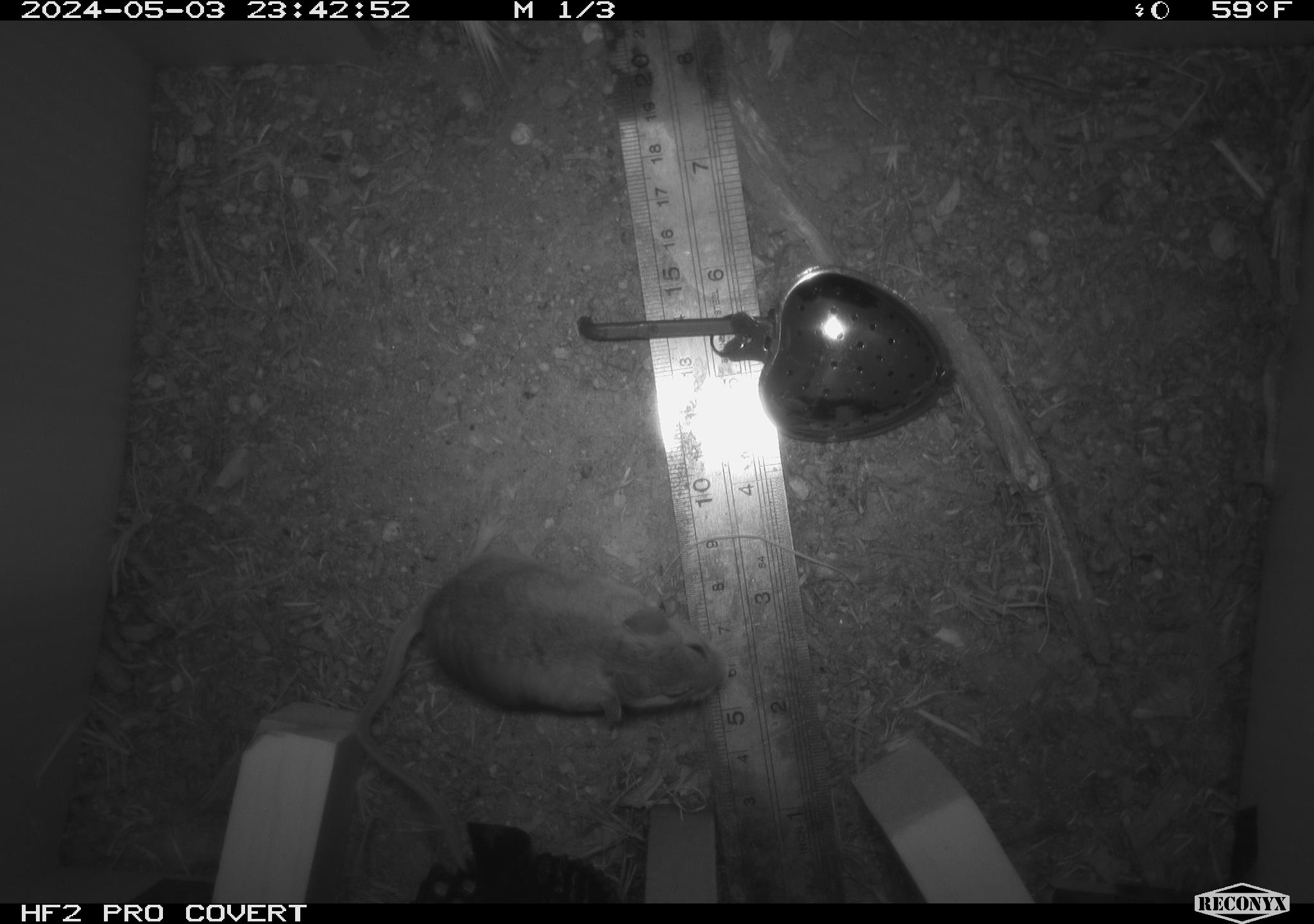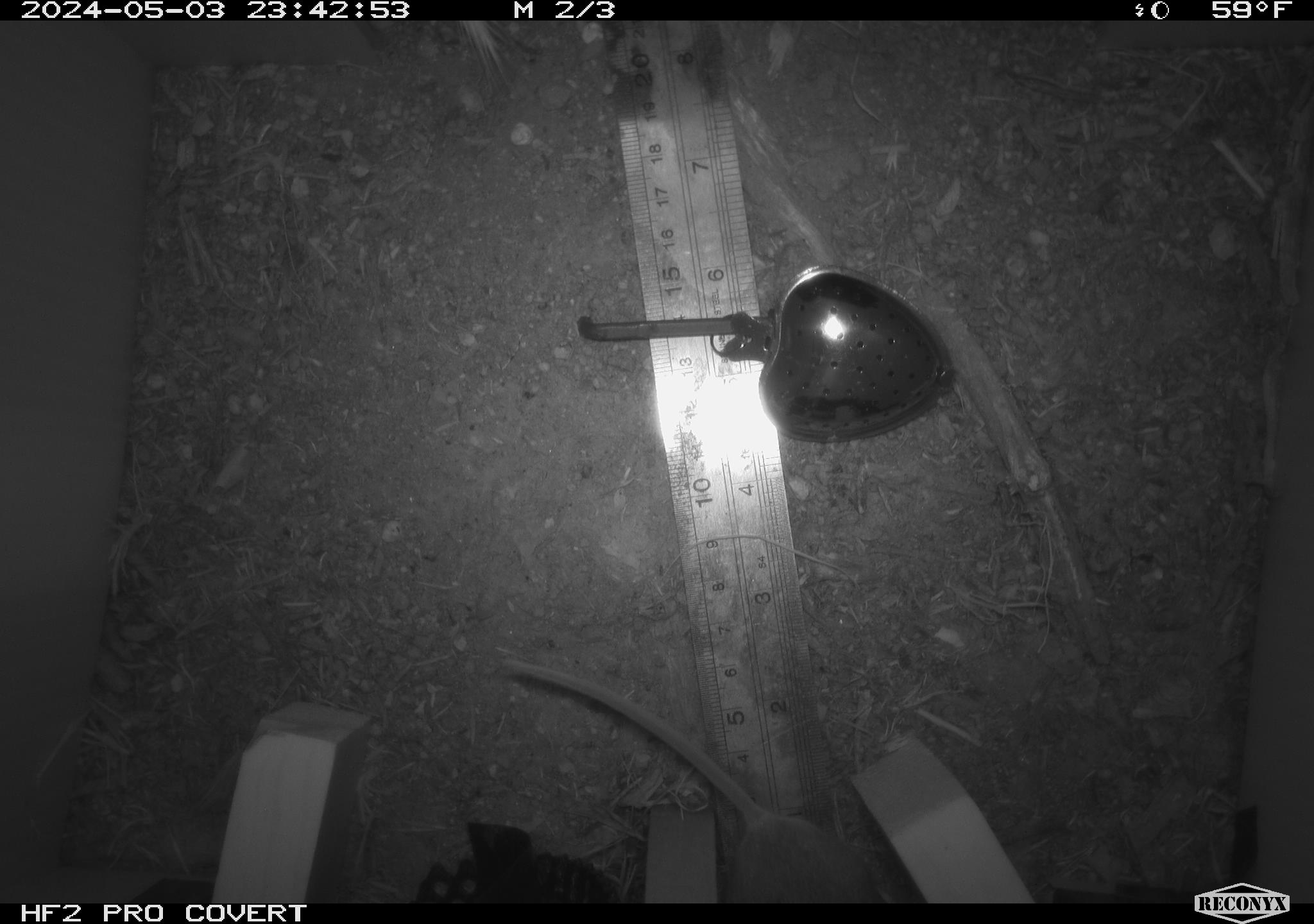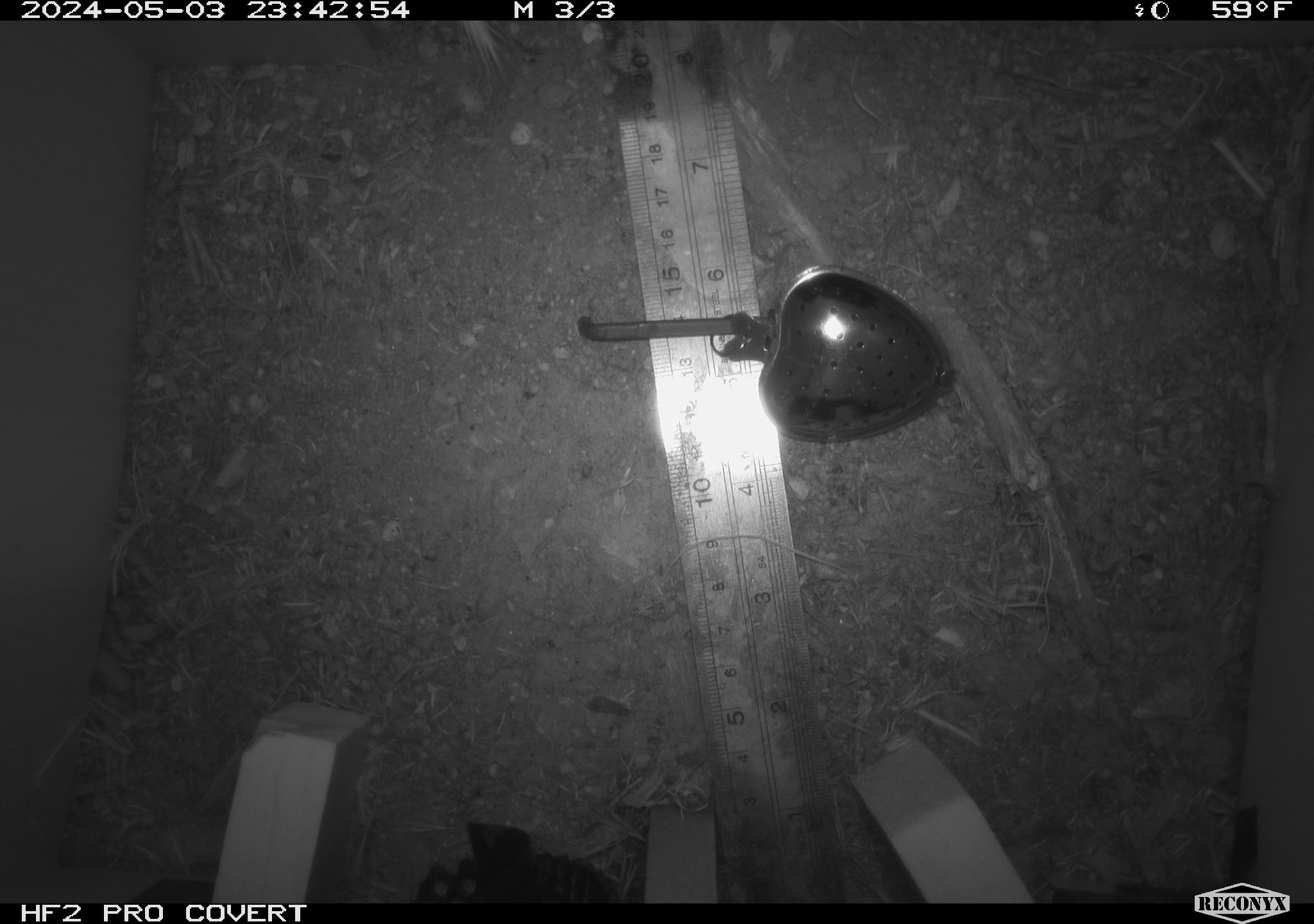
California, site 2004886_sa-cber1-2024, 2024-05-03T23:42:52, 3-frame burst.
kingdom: Animalia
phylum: Chordata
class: Mammalia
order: Rodentia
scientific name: Rodentia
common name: mouse species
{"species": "mouse species (Rodentia)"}